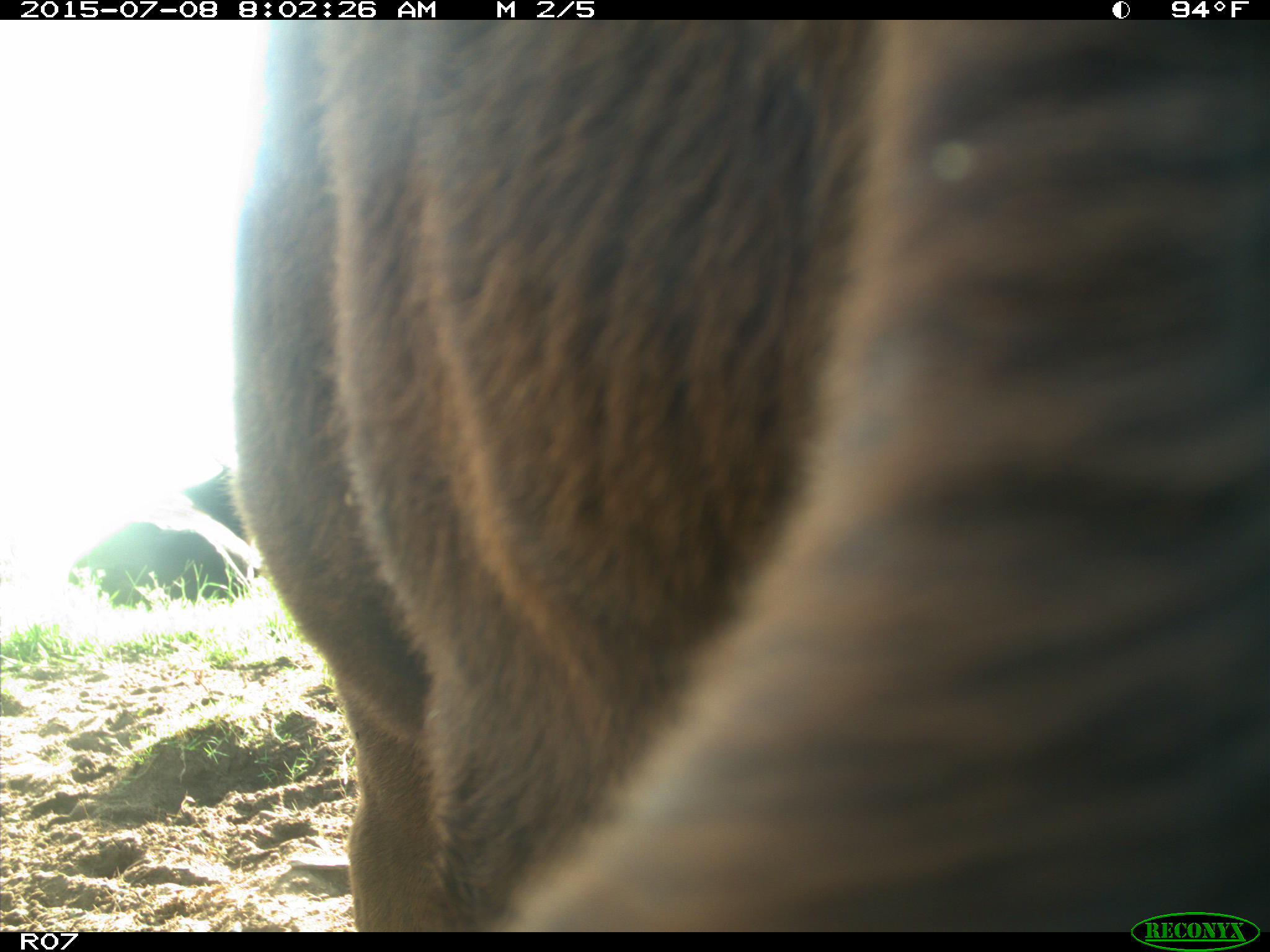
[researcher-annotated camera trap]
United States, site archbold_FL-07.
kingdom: Animalia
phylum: Chordata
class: Mammalia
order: Artiodactyla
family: Bovidae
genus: Bos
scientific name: Bos taurus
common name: domestic cow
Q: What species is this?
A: Bos taurus (domestic cow).